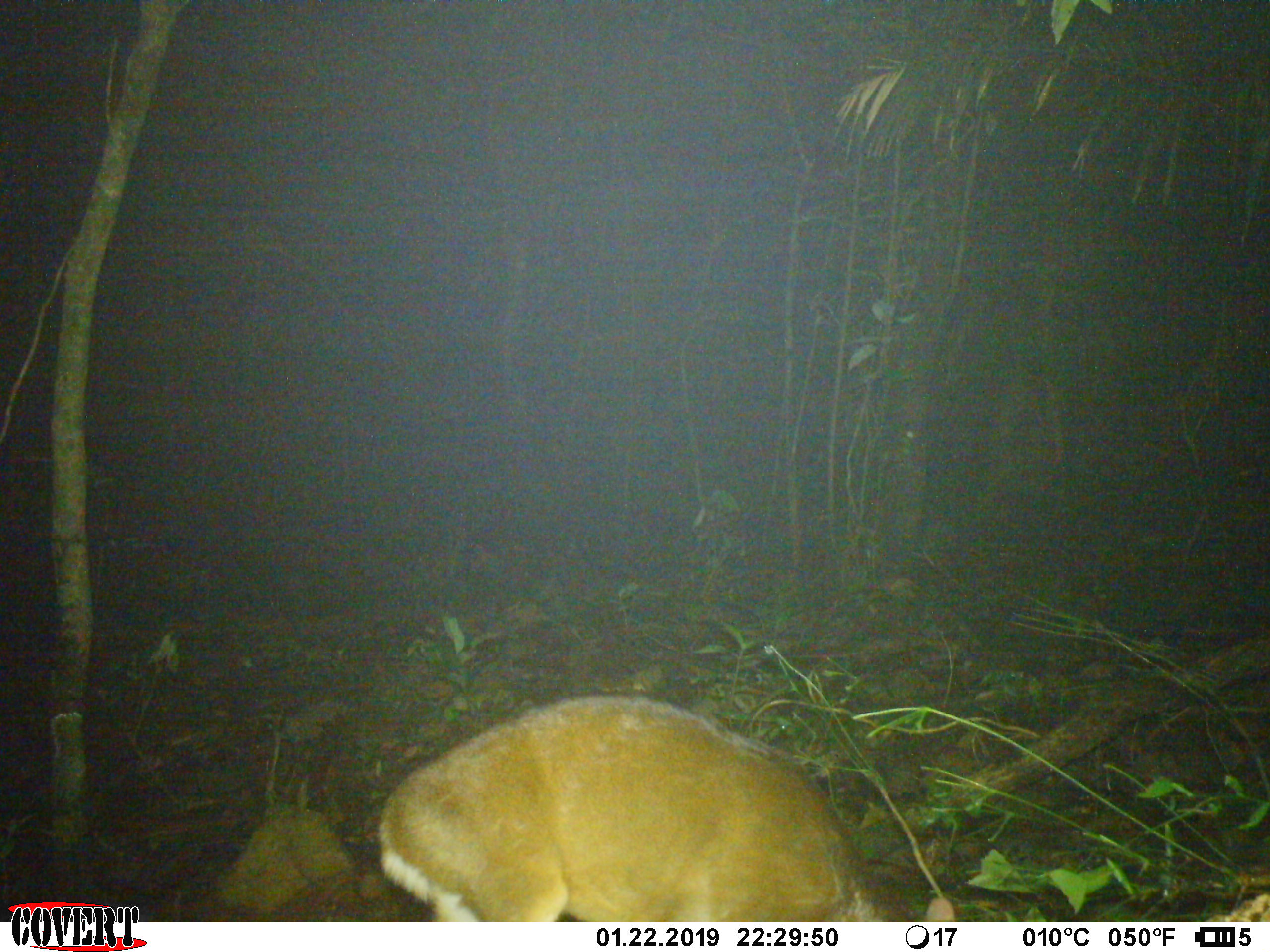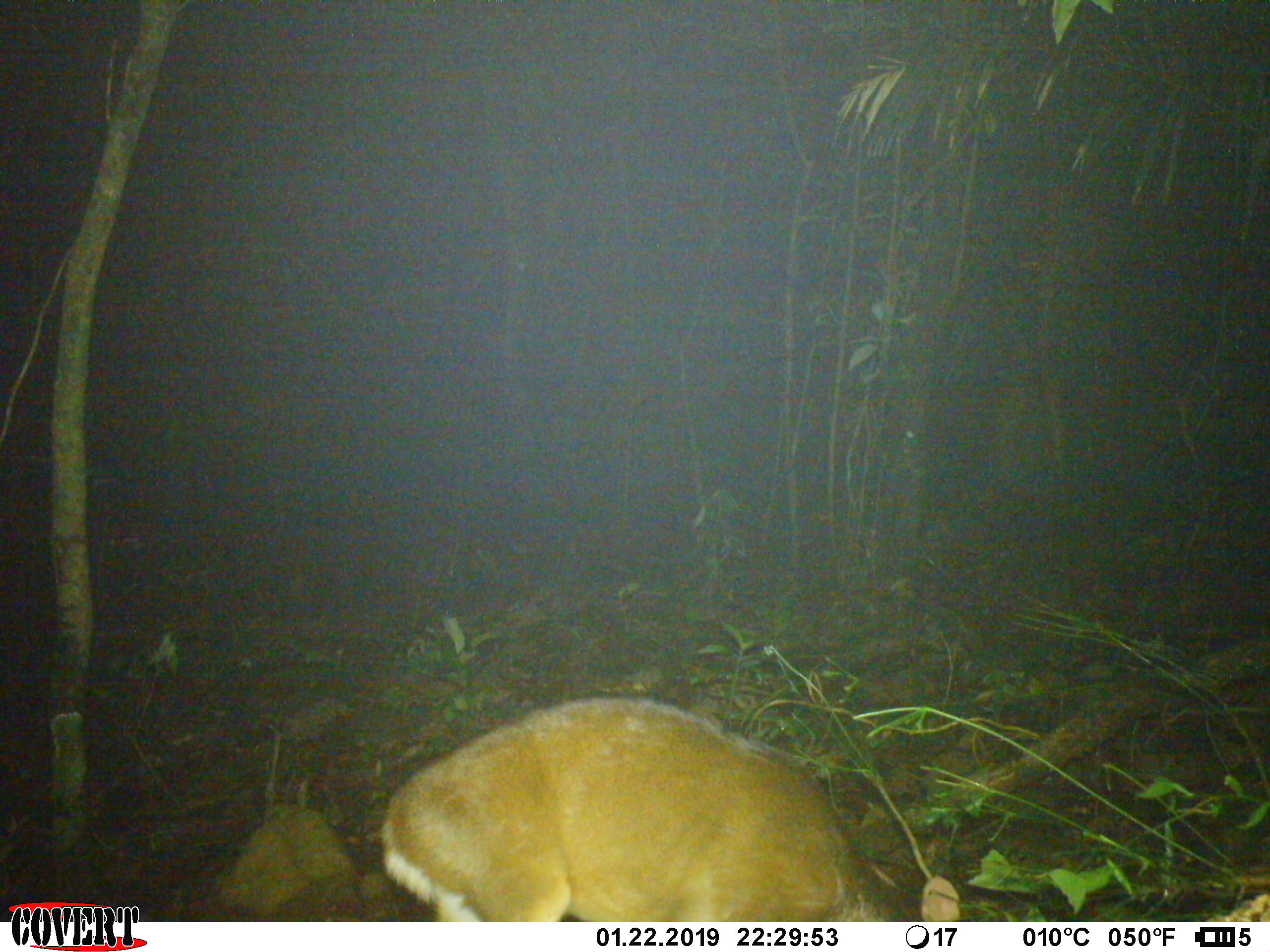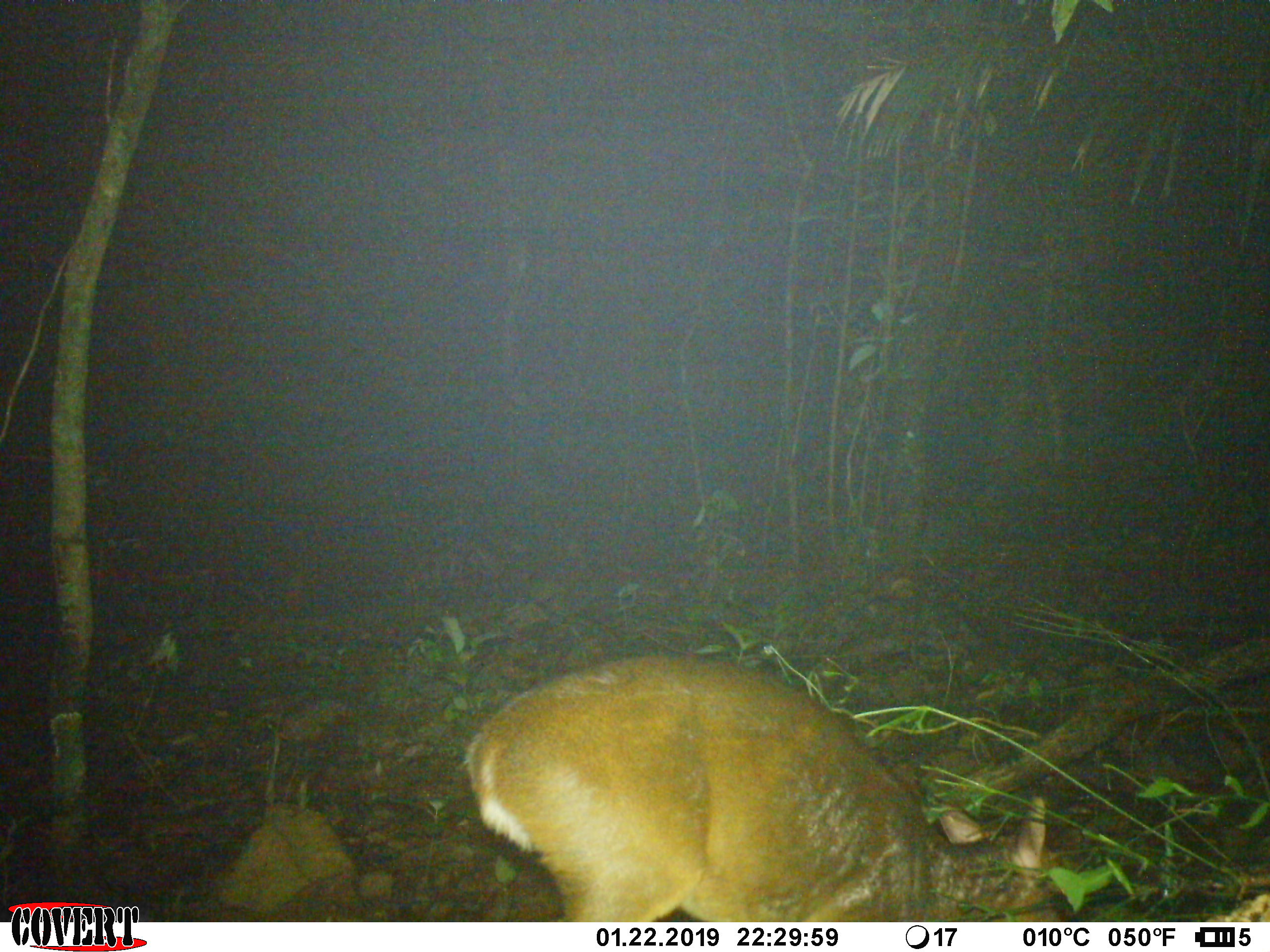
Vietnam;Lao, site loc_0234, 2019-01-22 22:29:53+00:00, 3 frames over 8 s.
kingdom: Animalia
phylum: Chordata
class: Mammalia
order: Artiodactyla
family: Cervidae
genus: Muntiacus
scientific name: Muntiacus vuquangensis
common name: large-antlered muntjac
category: large antlered muntjac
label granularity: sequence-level